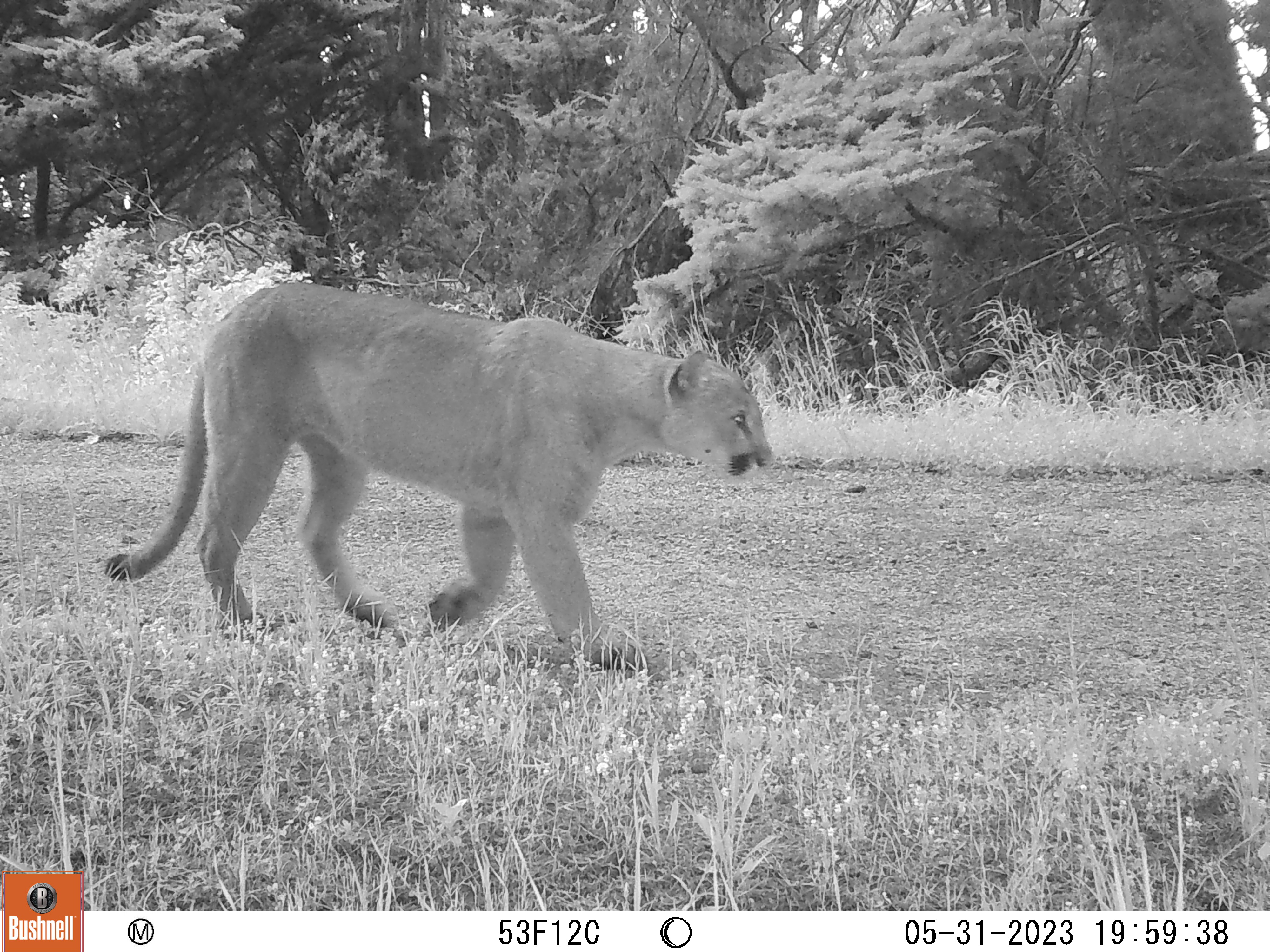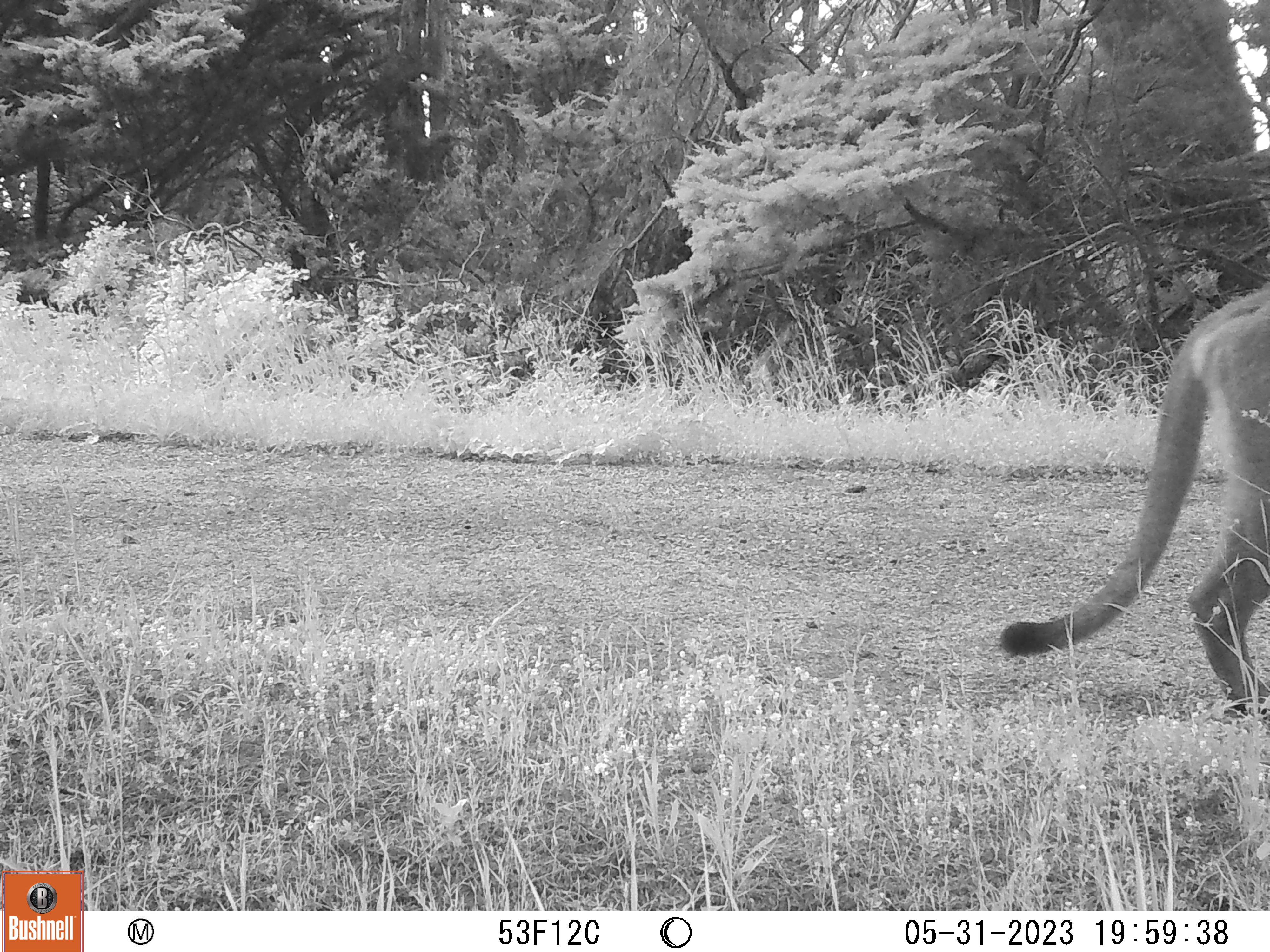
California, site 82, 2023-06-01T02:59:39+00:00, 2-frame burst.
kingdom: Animalia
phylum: Chordata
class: Mammalia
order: Carnivora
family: Felidae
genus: Puma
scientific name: Puma concolor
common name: puma